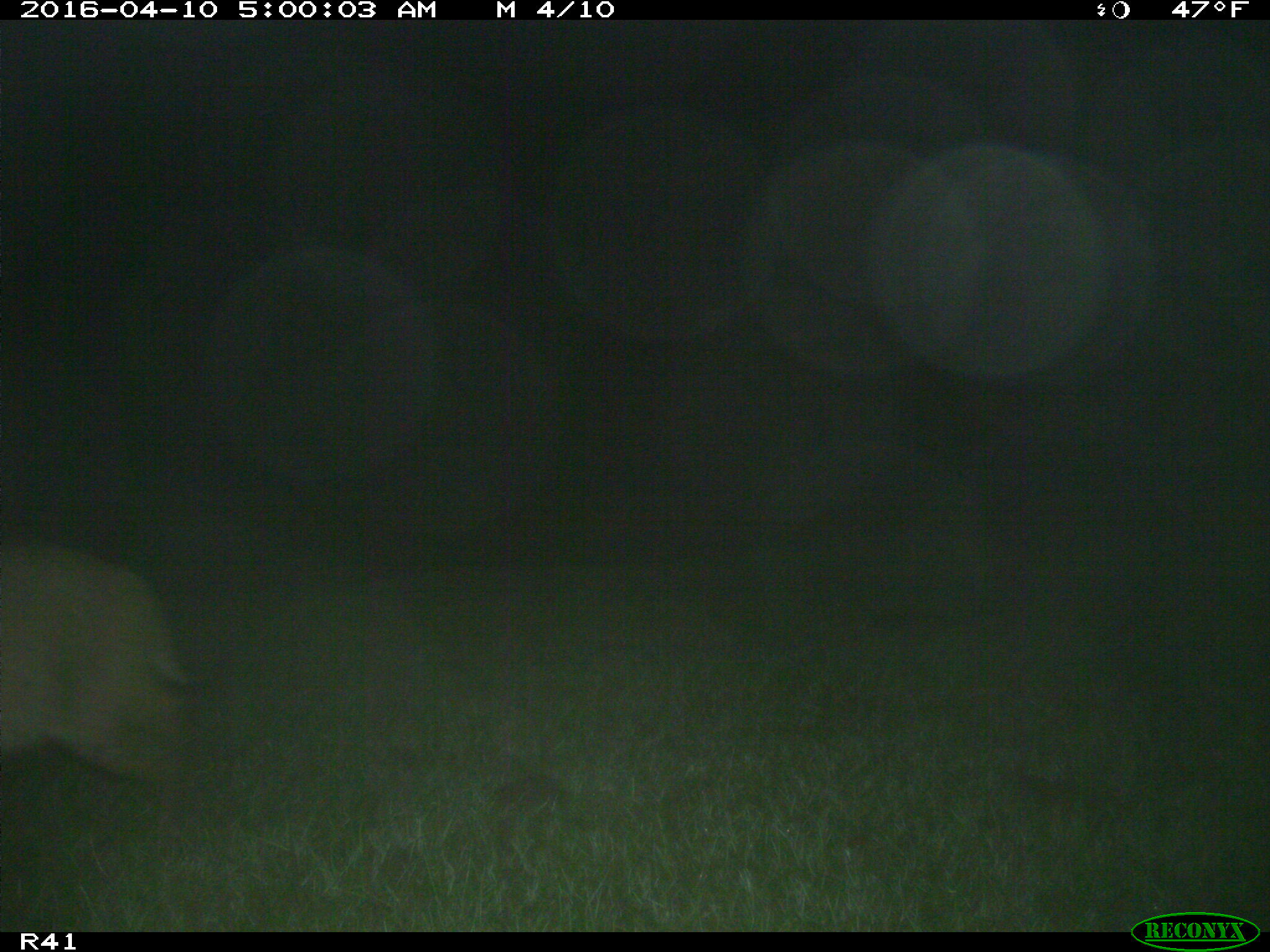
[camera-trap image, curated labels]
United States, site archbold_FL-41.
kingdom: Animalia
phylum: Chordata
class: Mammalia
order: Carnivora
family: Felidae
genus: Lynx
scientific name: Lynx rufus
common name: bobcat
Lynx rufus (bobcat).